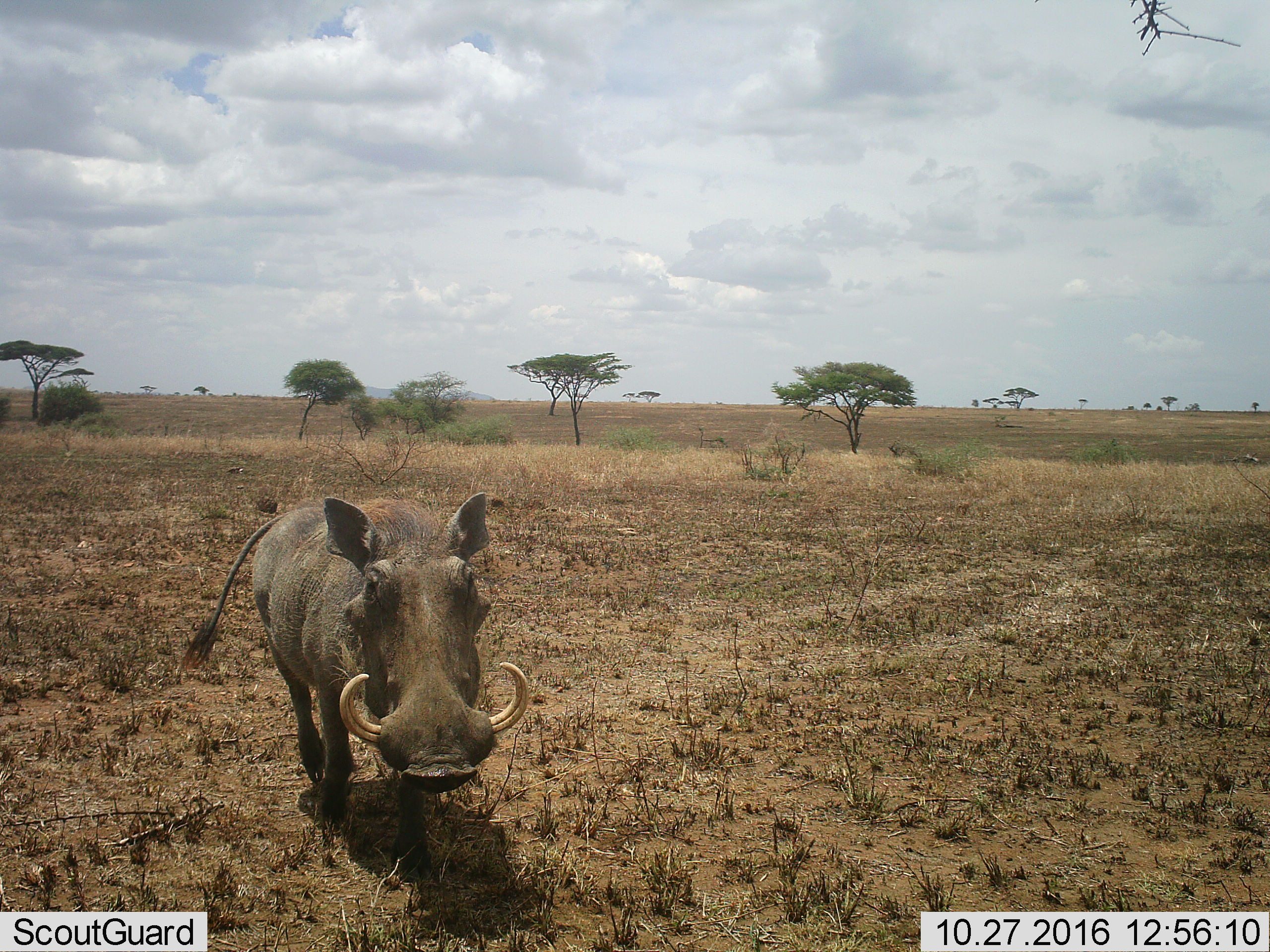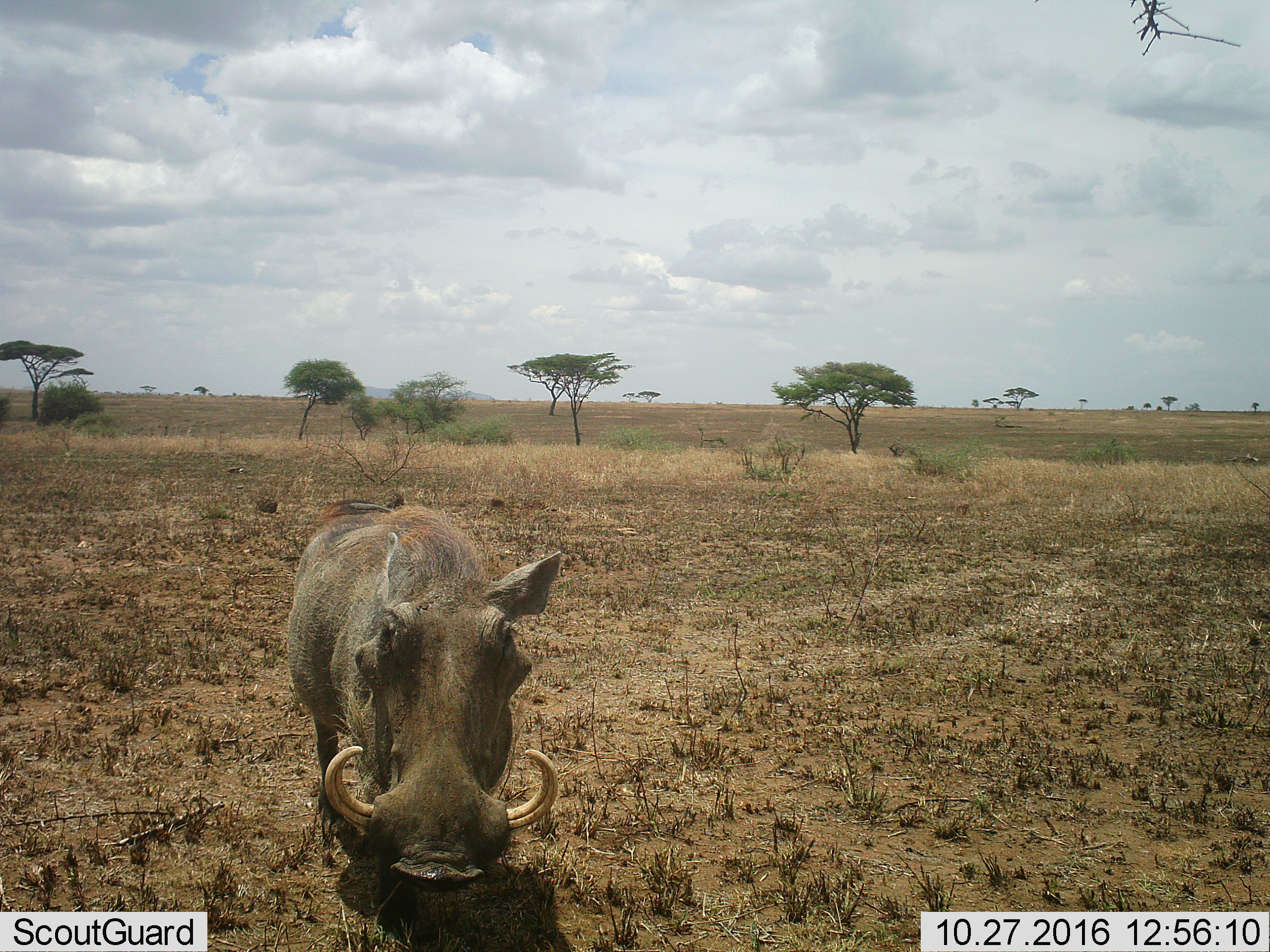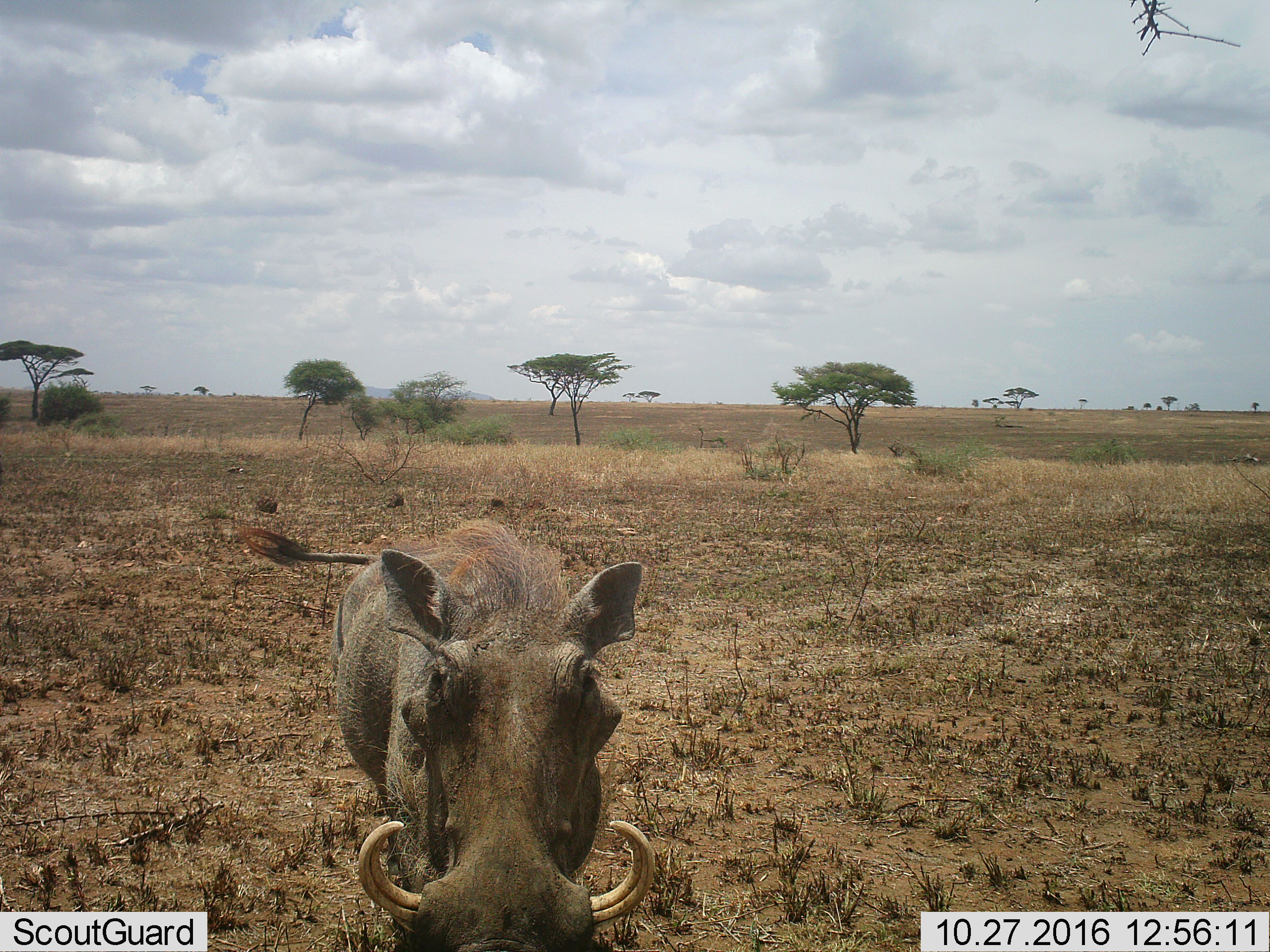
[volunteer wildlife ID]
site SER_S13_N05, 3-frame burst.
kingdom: Animalia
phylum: Chordata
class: Mammalia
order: Artiodactyla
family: Suidae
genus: Phacochoerus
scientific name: Phacochoerus africanus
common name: warthog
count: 1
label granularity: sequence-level